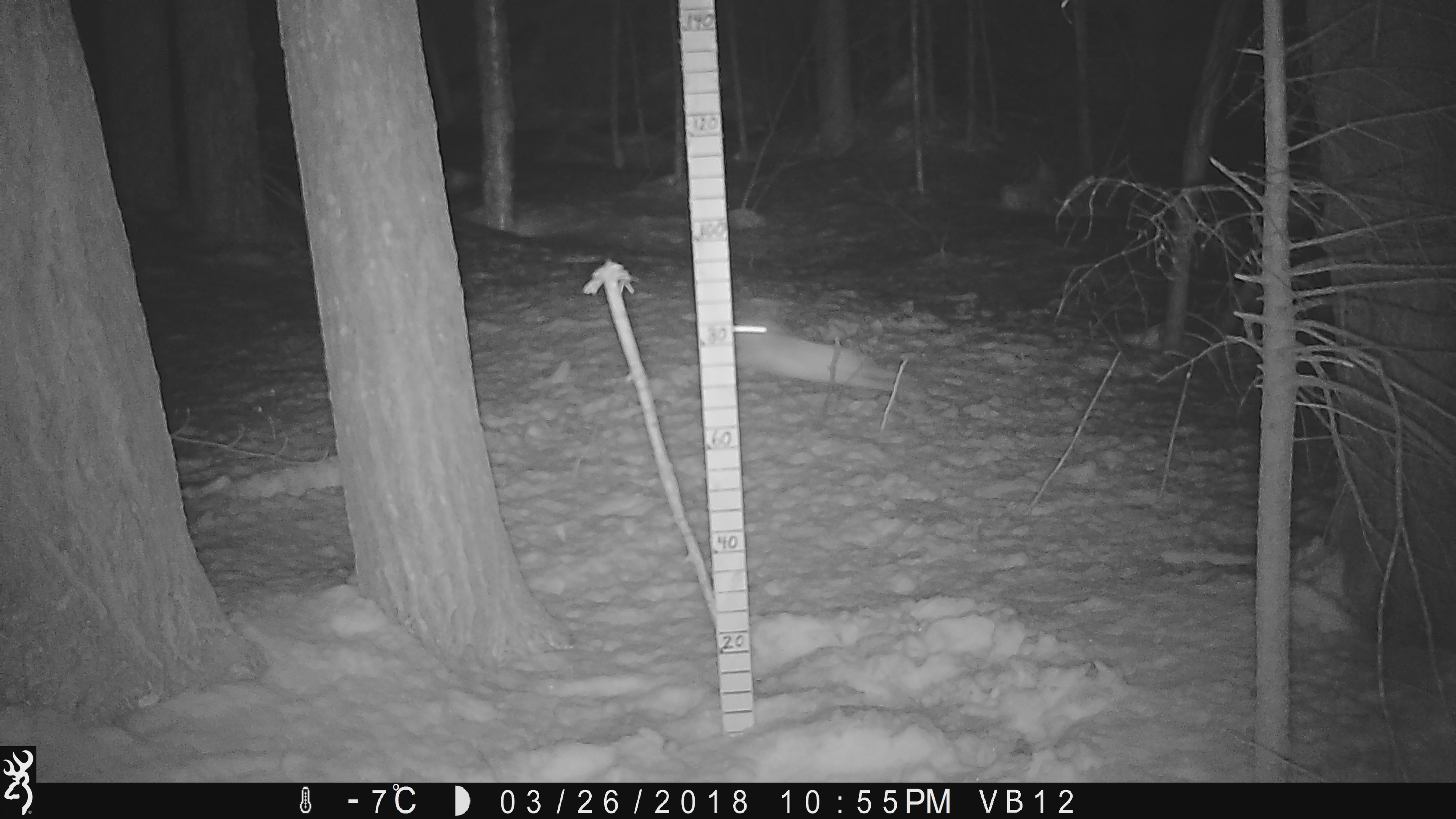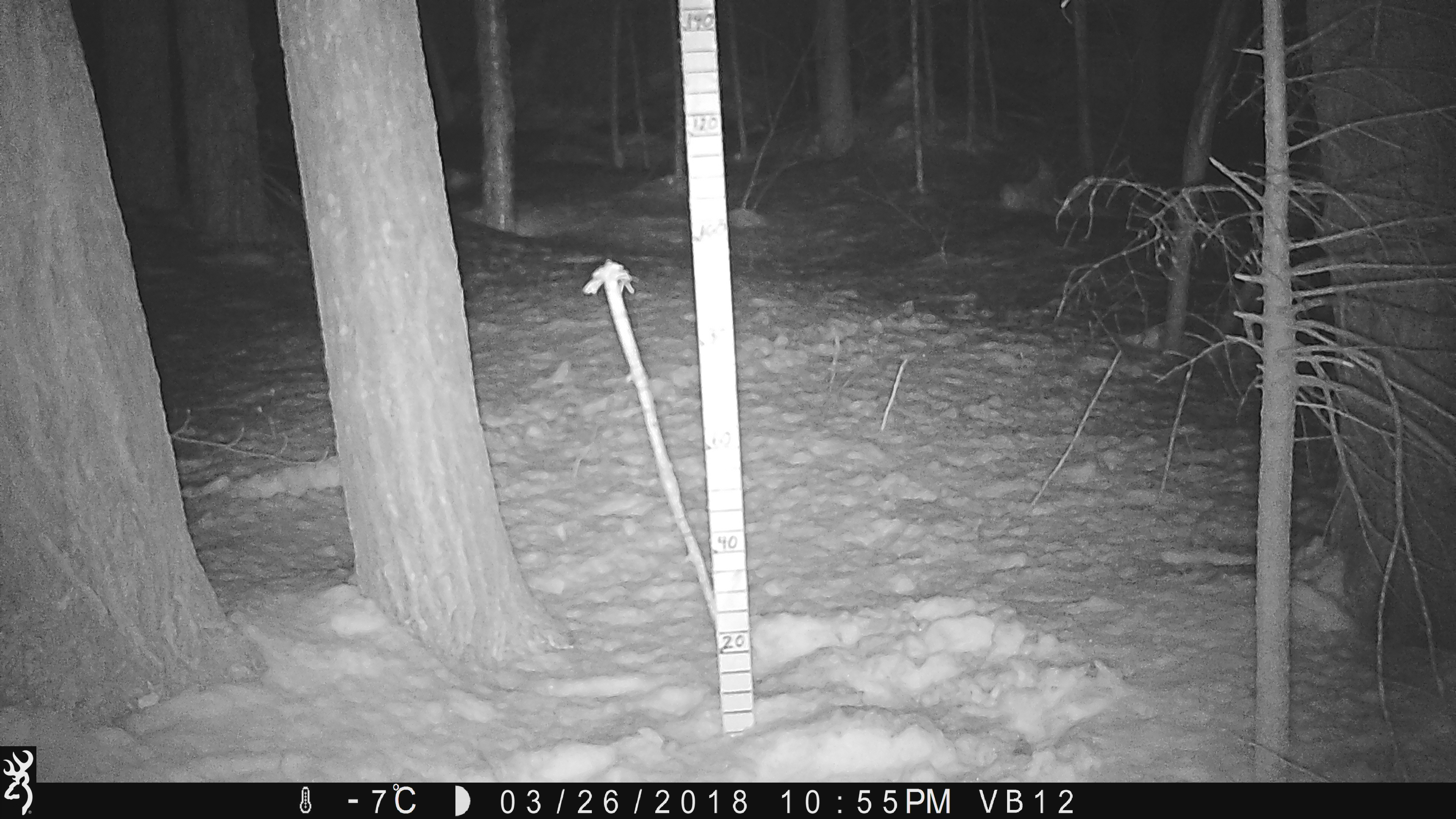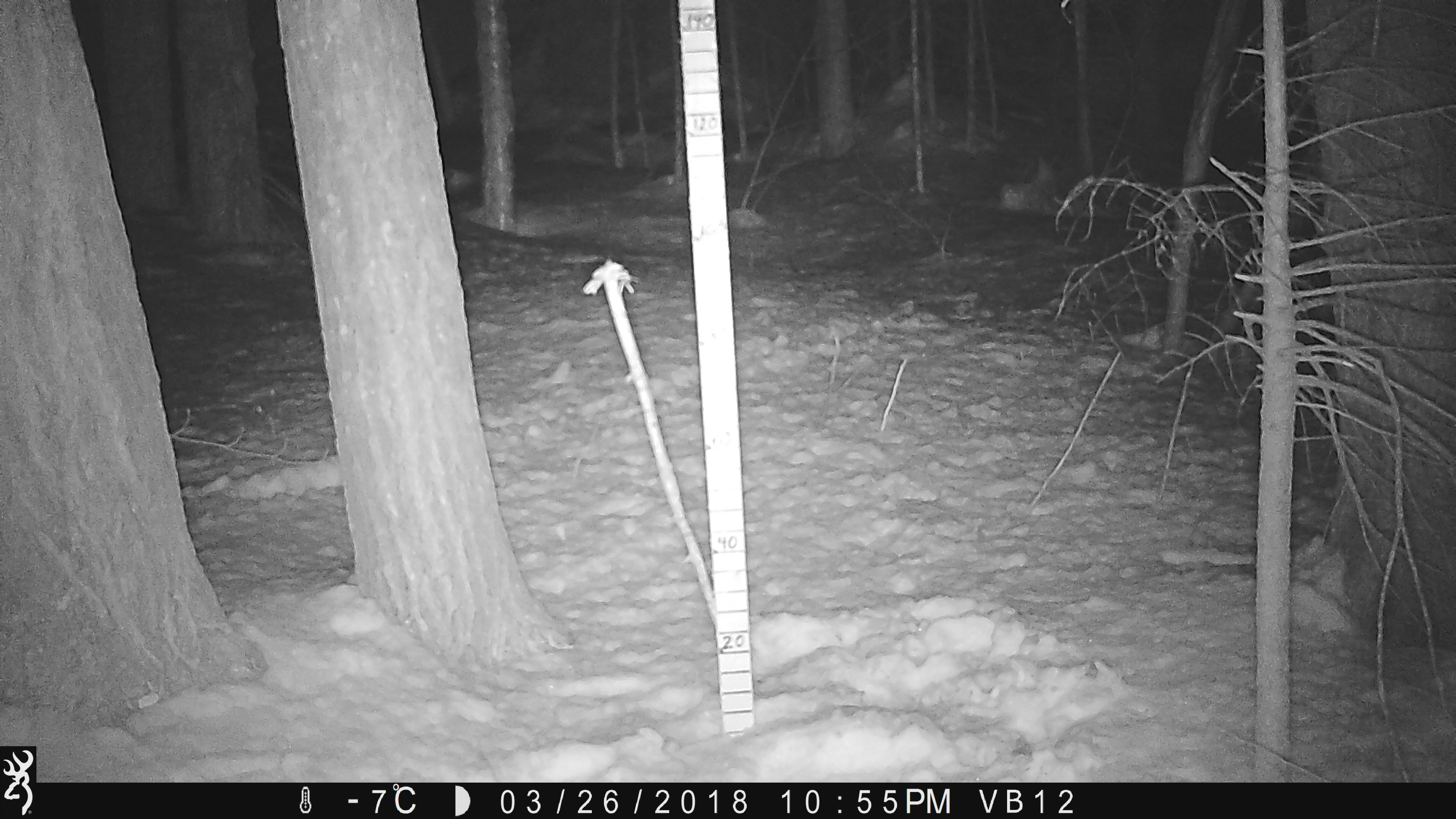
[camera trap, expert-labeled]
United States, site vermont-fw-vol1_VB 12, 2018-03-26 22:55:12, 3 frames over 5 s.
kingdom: Animalia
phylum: Chordata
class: Mammalia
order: Lagomorpha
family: Leporidae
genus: Lepus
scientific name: Lepus americanus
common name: snowshoe hare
Snowshoe hare (Lepus americanus).